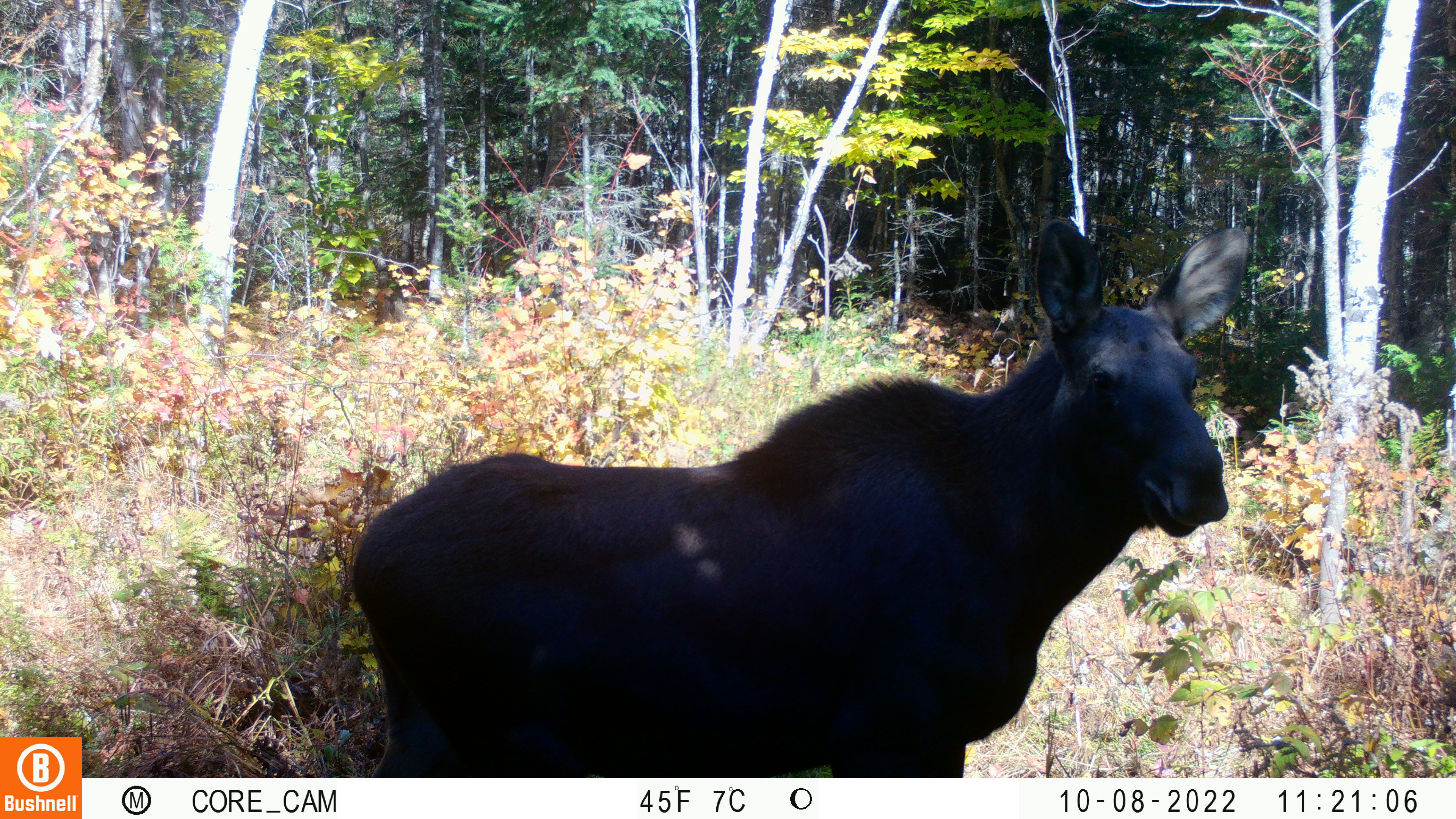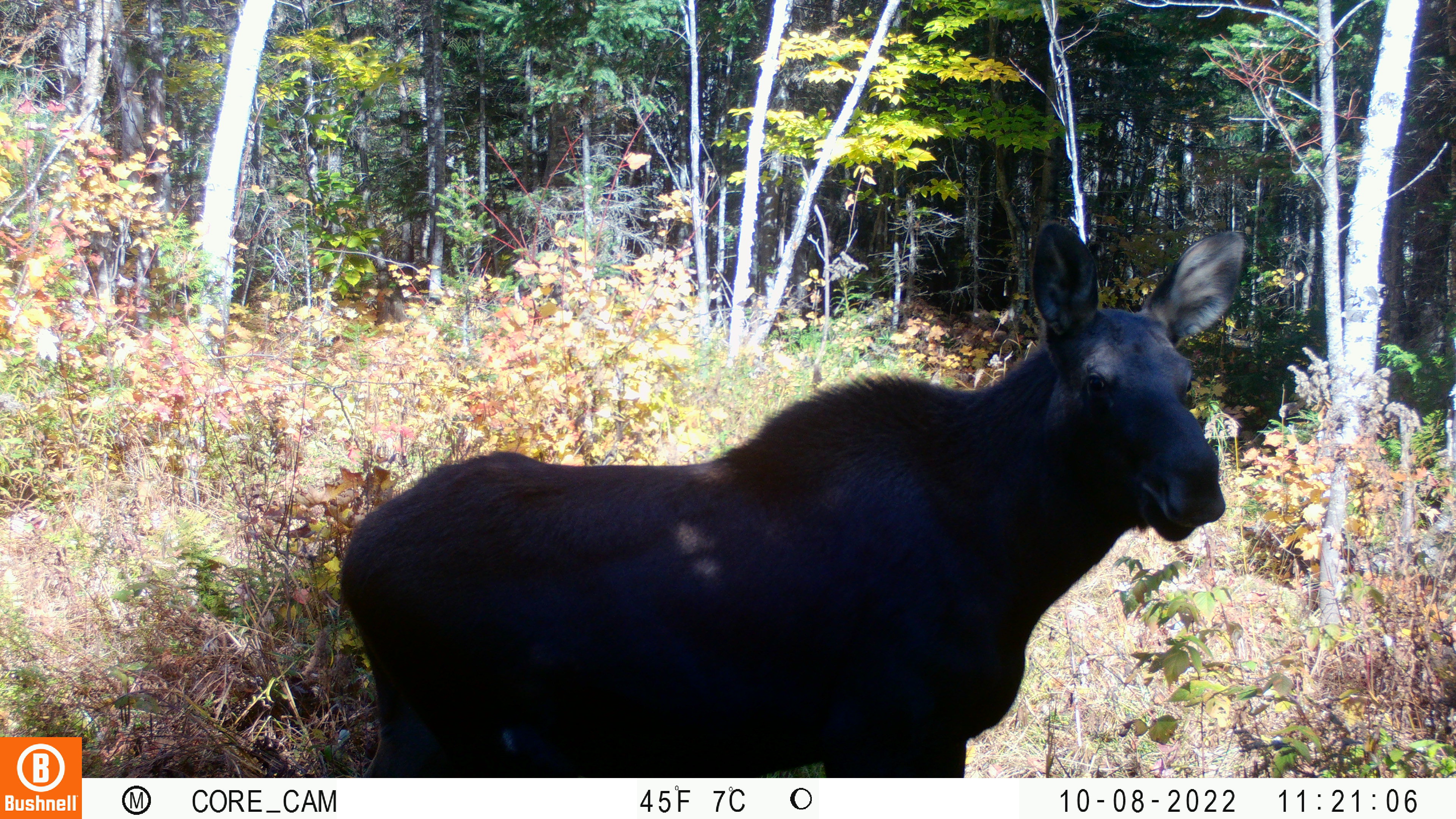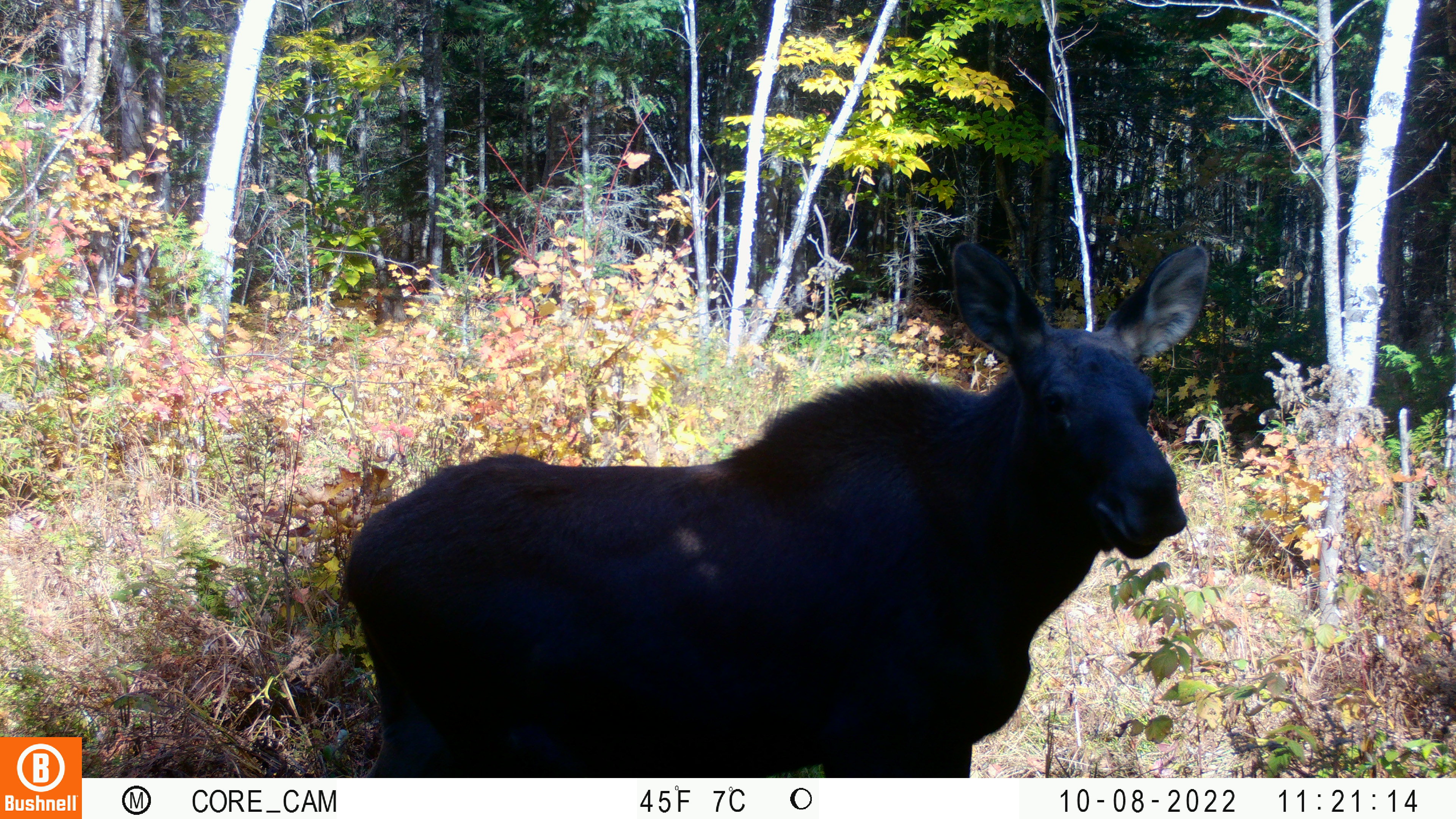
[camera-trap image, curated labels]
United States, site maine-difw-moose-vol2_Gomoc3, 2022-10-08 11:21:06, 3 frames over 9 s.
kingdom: Animalia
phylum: Chordata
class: Mammalia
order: Artiodactyla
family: Cervidae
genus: Alces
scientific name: Alces alces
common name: moose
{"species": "moose (Alces alces)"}